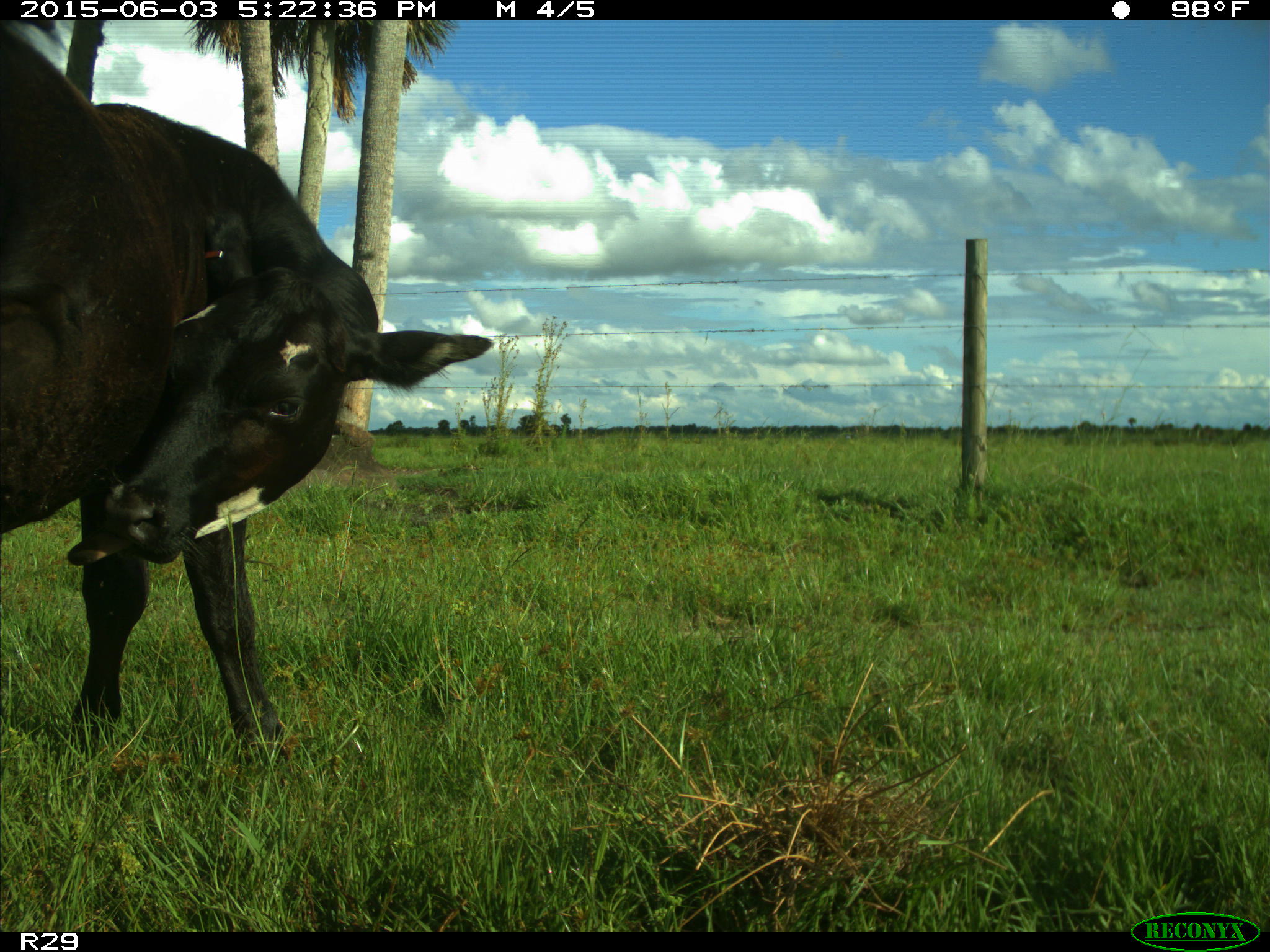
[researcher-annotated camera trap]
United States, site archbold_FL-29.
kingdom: Animalia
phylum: Chordata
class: Mammalia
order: Artiodactyla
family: Bovidae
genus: Bos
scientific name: Bos taurus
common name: domestic cow